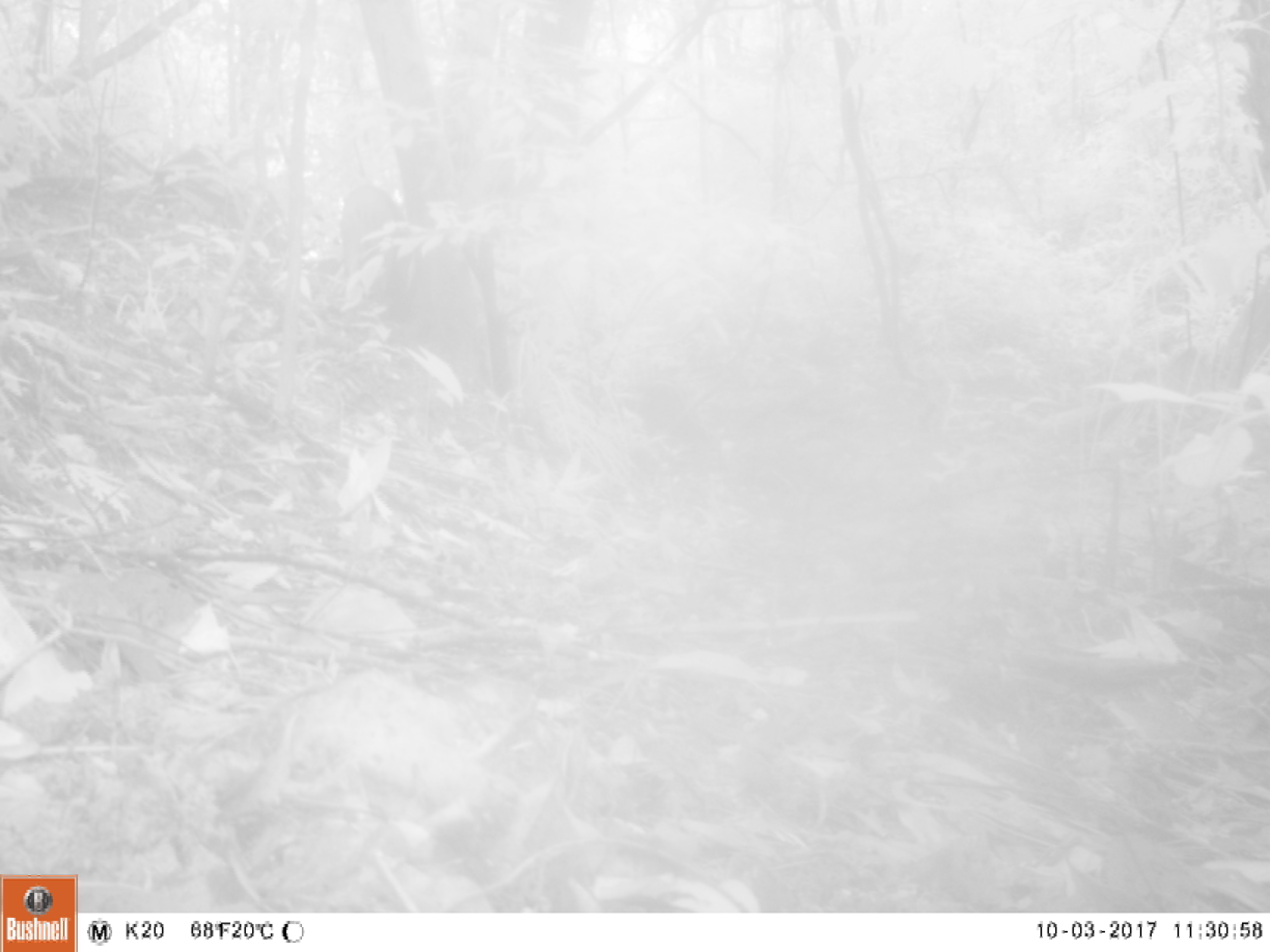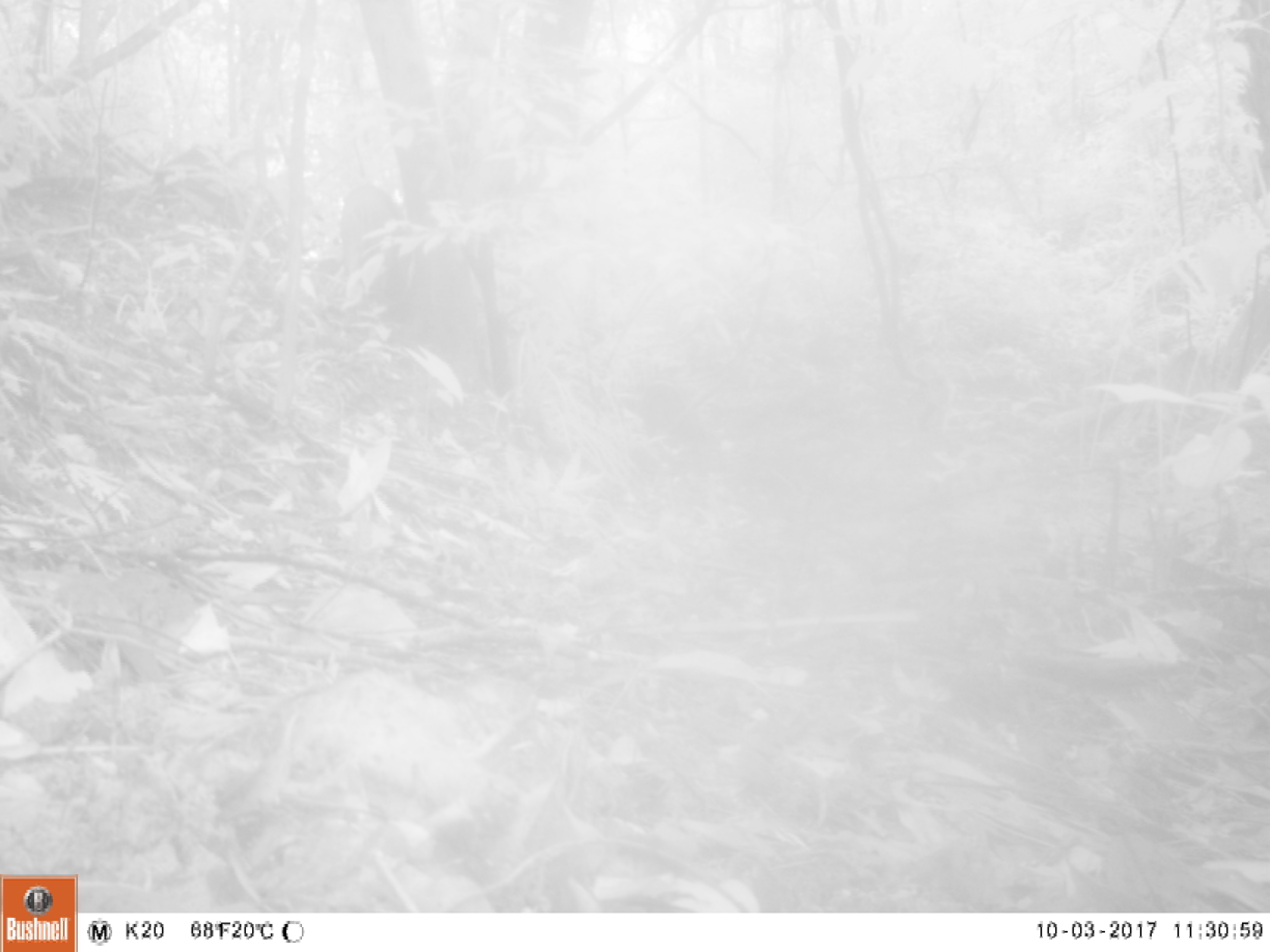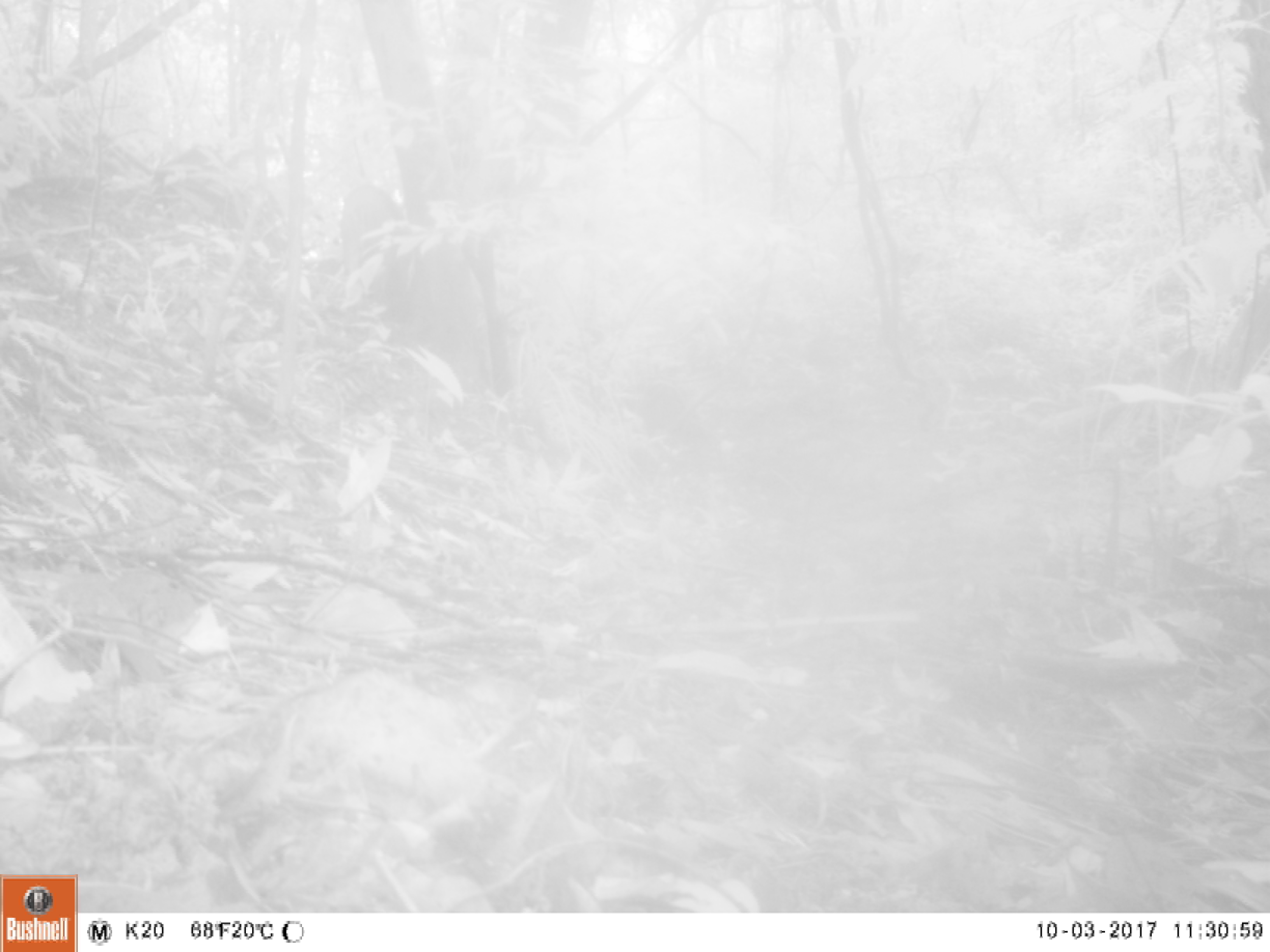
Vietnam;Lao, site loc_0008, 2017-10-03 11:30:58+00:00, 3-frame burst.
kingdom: Animalia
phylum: Chordata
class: Mammalia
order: Artiodactyla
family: Suidae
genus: Sus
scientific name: Sus scrofa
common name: eurasian wild pig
Eurasian wild pig (Sus scrofa). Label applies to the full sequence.